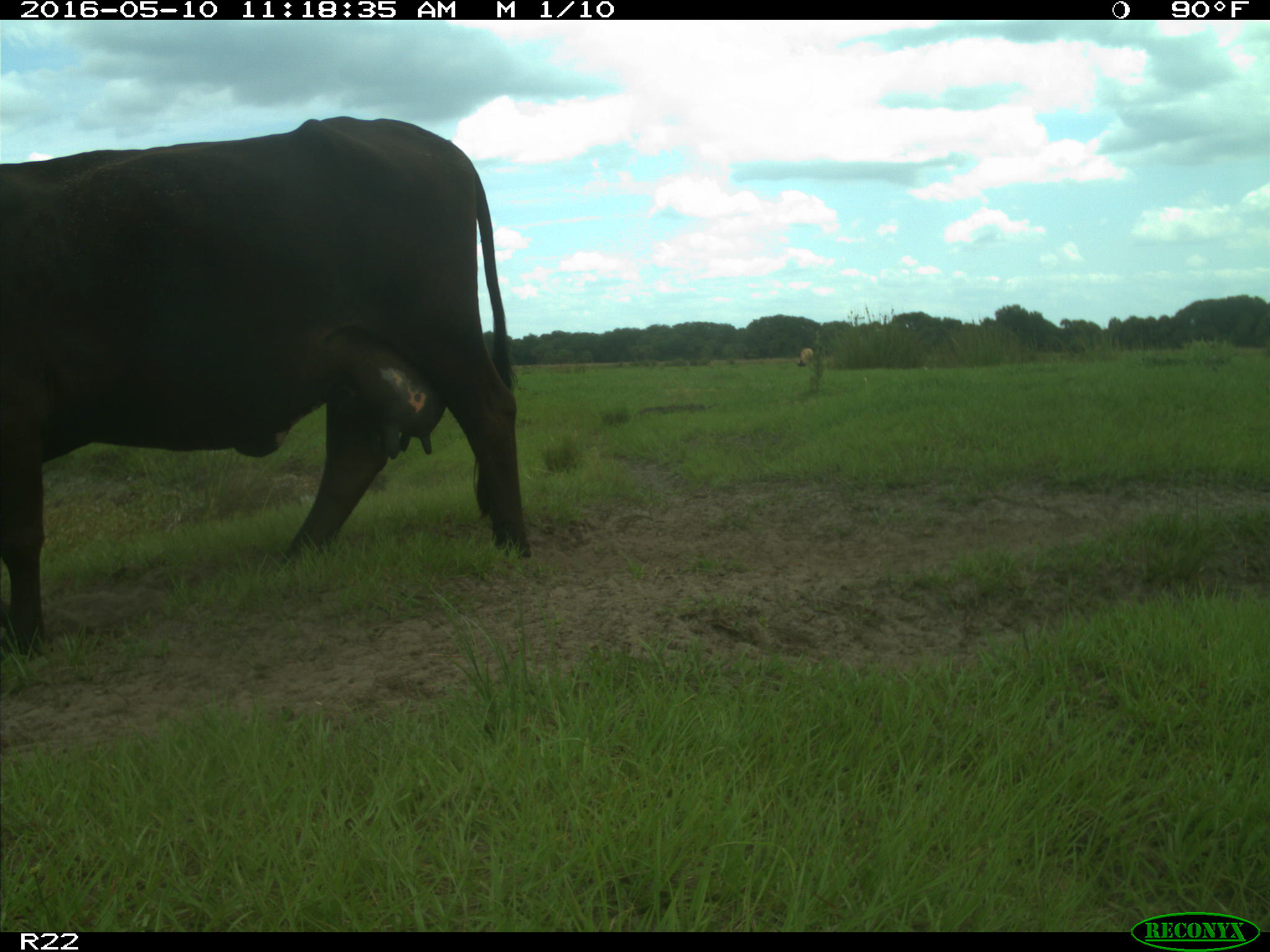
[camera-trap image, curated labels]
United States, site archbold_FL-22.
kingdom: Animalia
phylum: Chordata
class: Mammalia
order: Artiodactyla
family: Bovidae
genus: Bos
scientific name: Bos taurus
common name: domestic cow